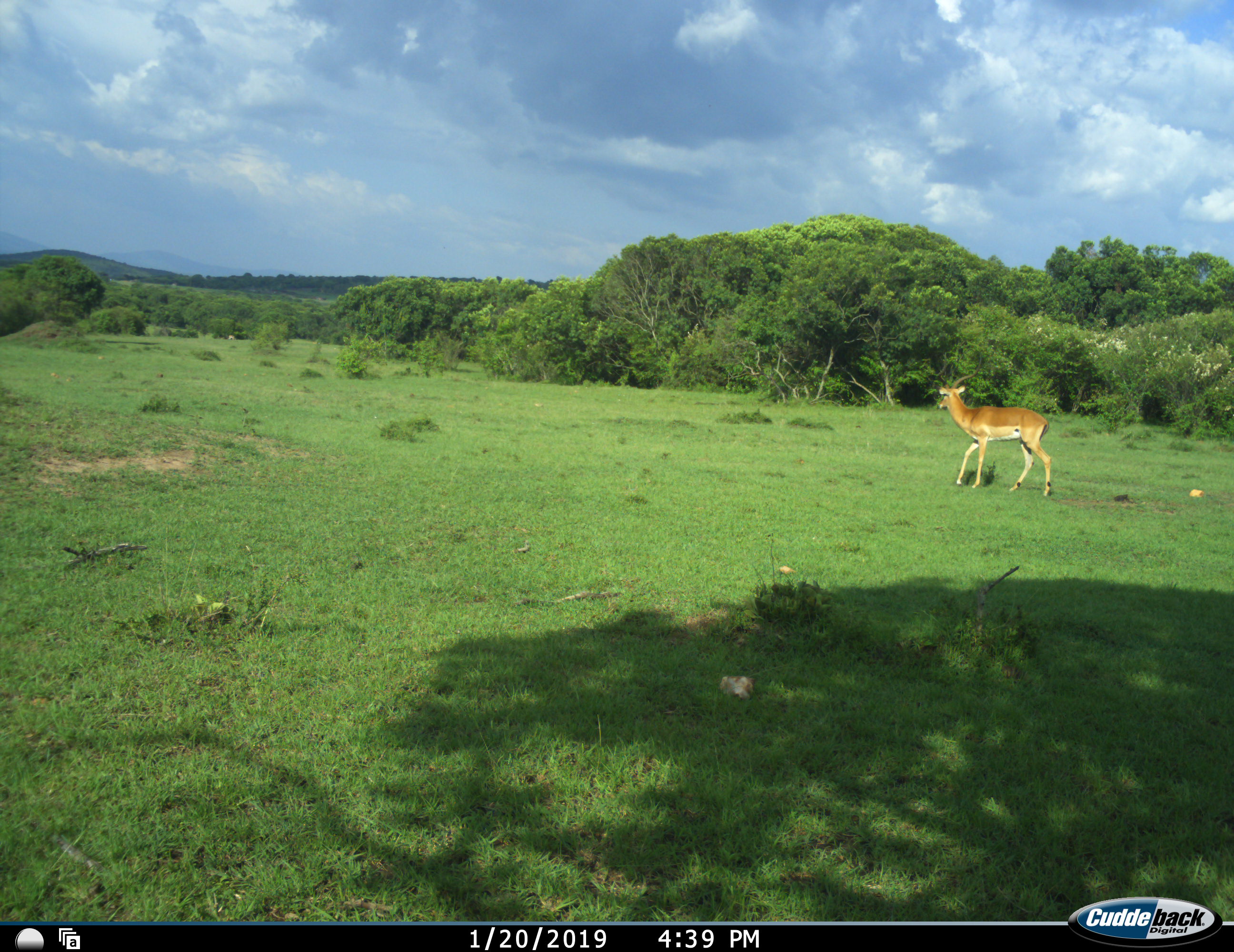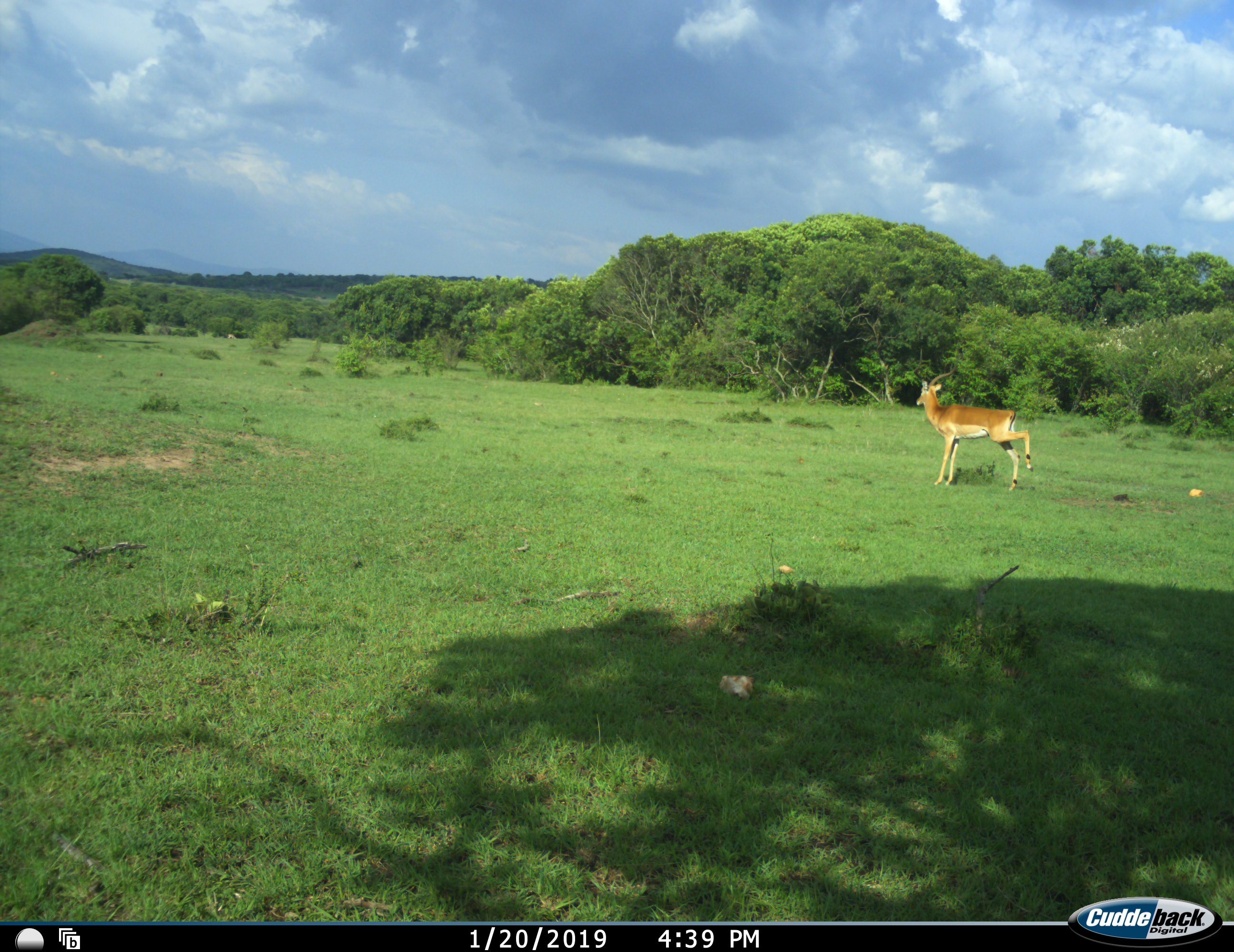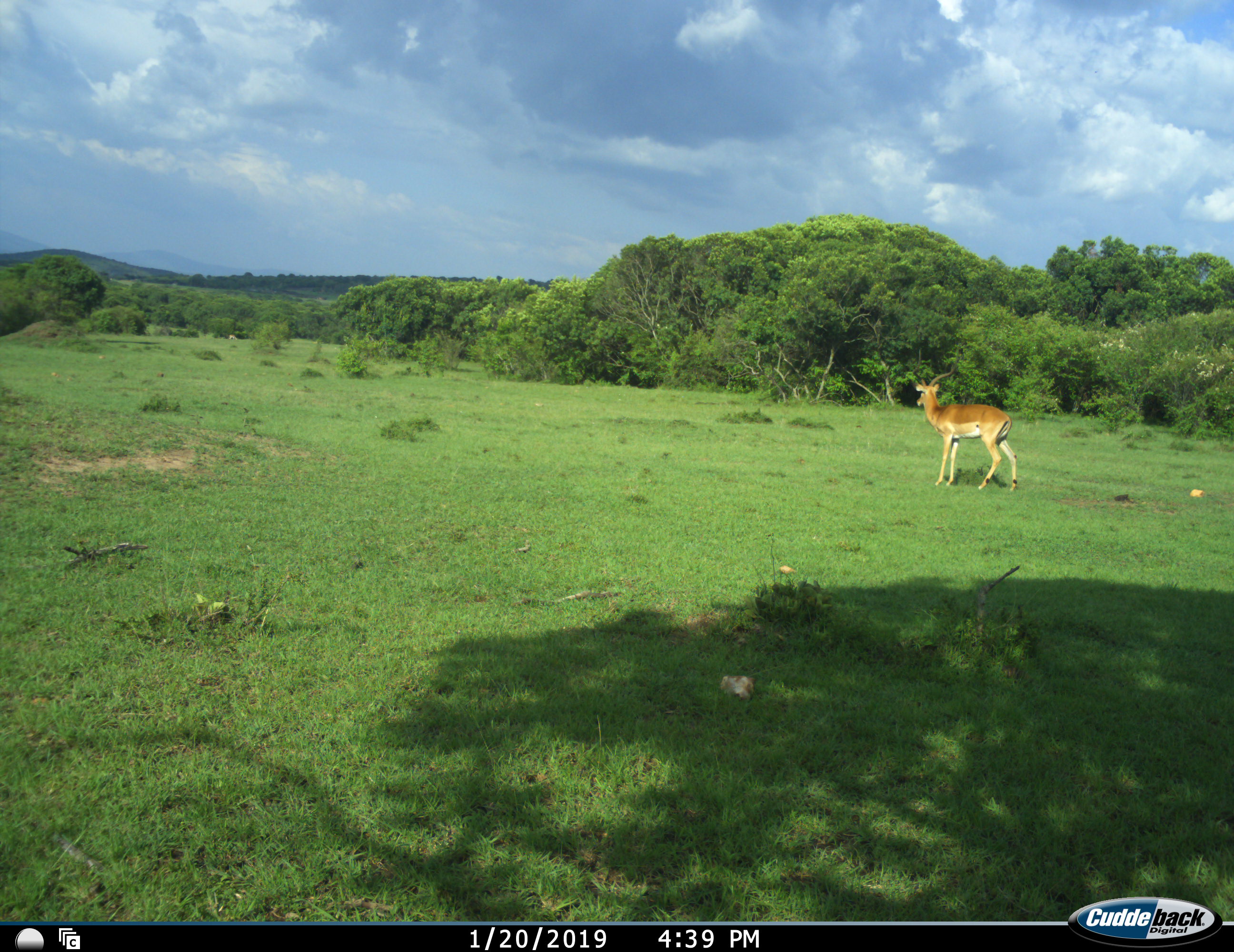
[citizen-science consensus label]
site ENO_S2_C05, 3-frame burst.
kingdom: Animalia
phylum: Chordata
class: Mammalia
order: Artiodactyla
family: Bovidae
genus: Aepyceros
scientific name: Aepyceros melampus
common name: impala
Impala (Aepyceros melampus), count 1. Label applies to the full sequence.